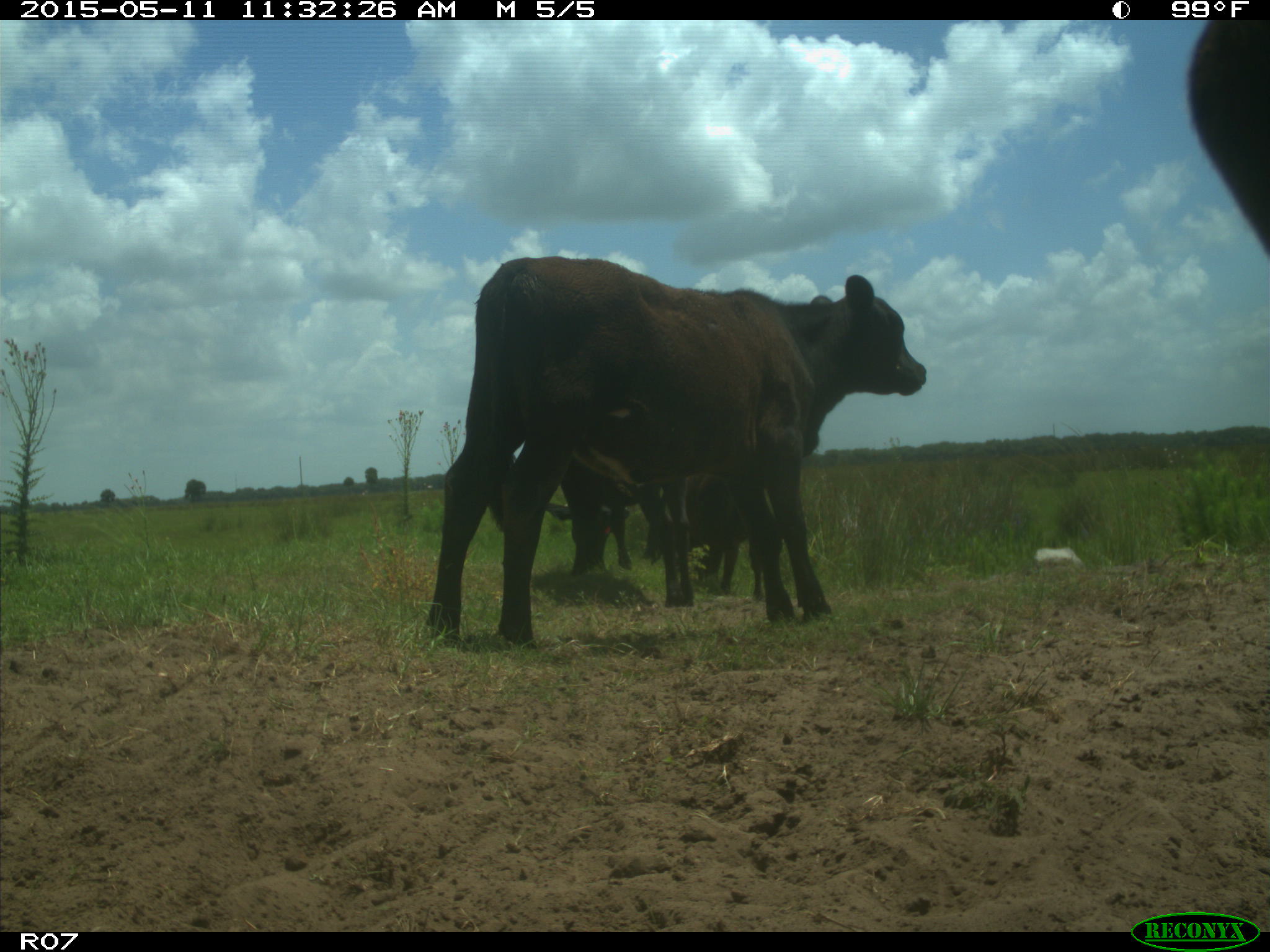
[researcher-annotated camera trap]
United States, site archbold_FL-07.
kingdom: Animalia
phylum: Chordata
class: Mammalia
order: Artiodactyla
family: Bovidae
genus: Bos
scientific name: Bos taurus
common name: domestic cow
Bos taurus (domestic cow).